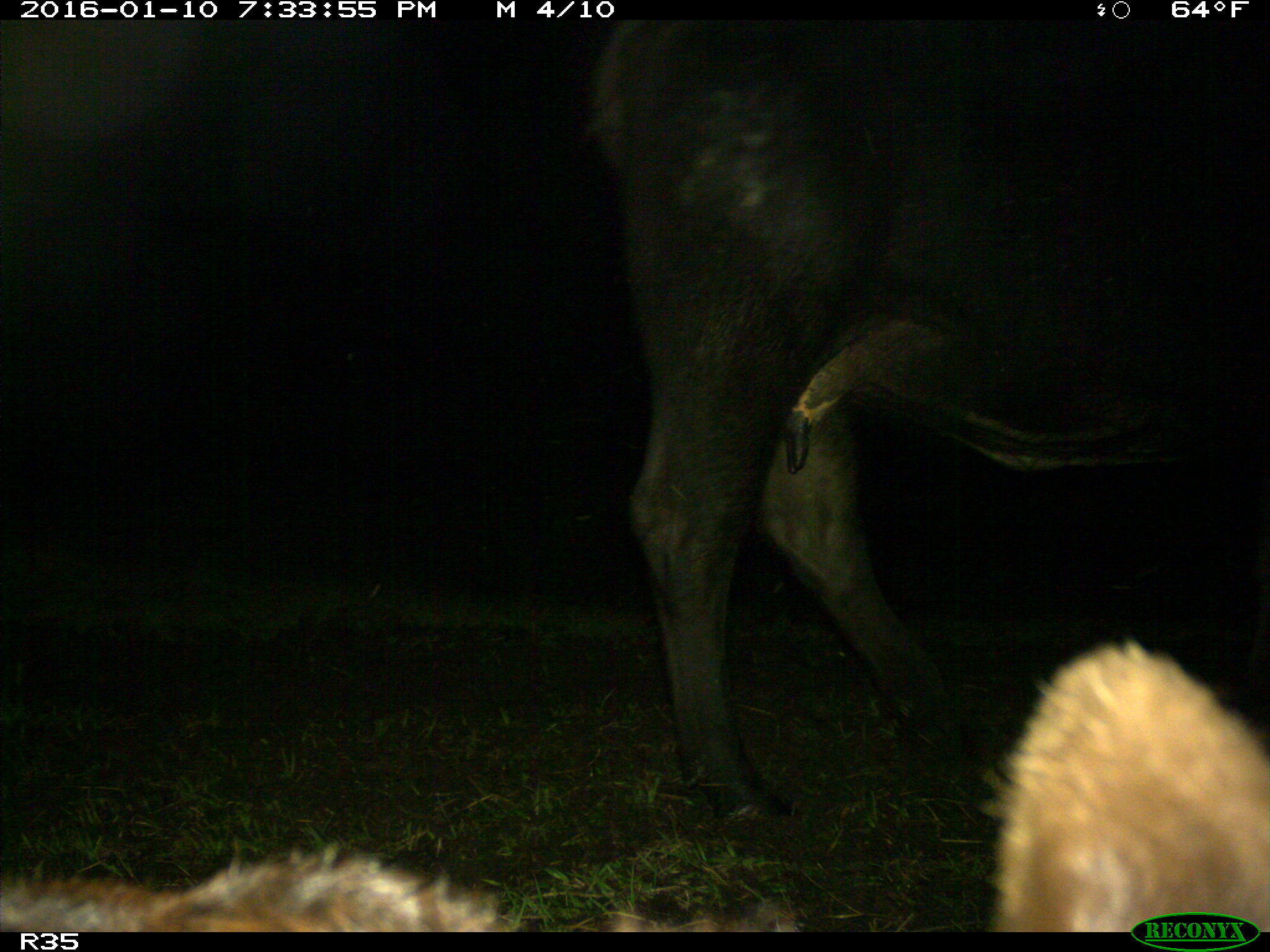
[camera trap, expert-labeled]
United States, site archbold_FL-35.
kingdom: Animalia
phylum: Chordata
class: Mammalia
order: Artiodactyla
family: Bovidae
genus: Bos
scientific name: Bos taurus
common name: domestic cow